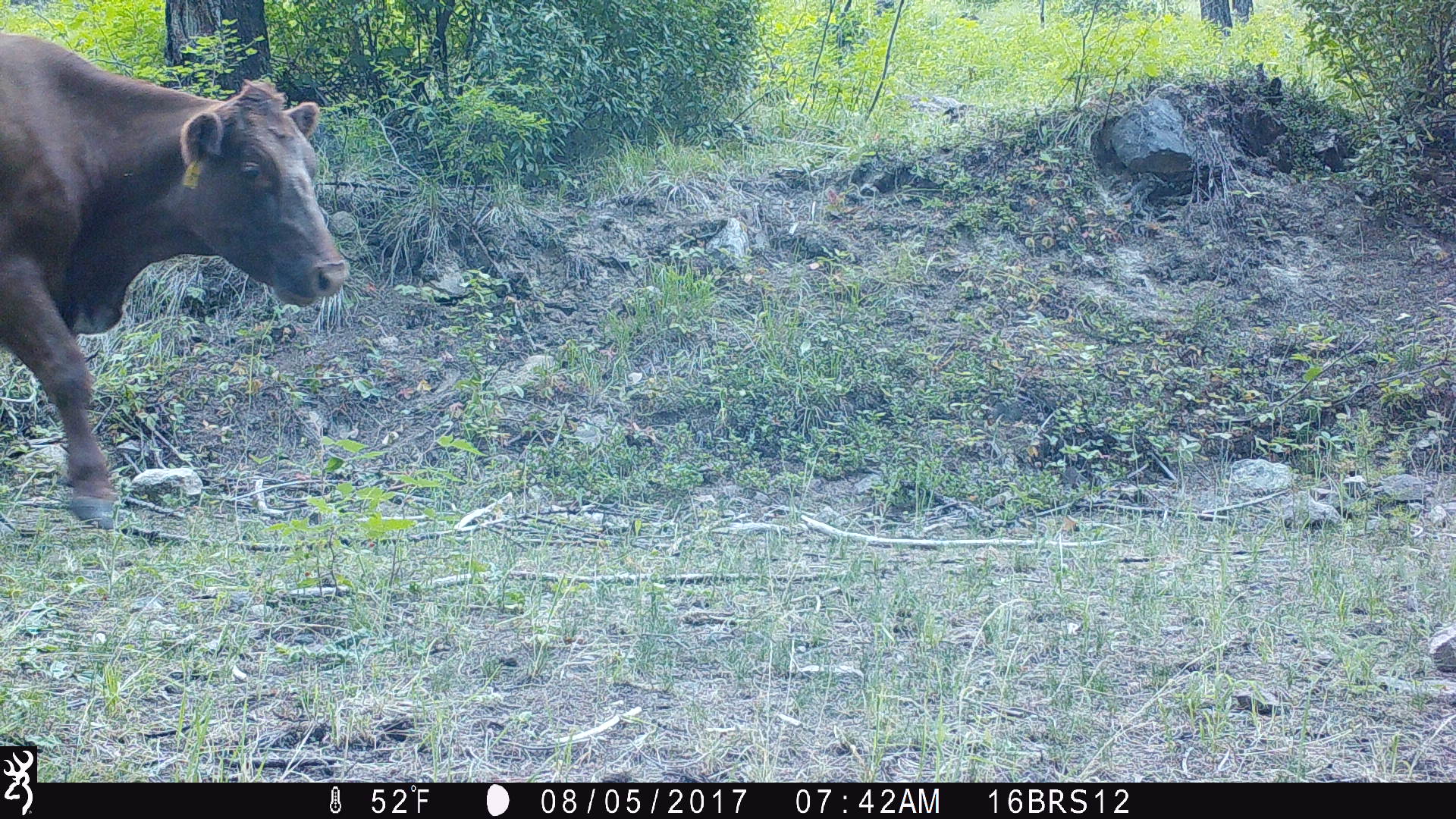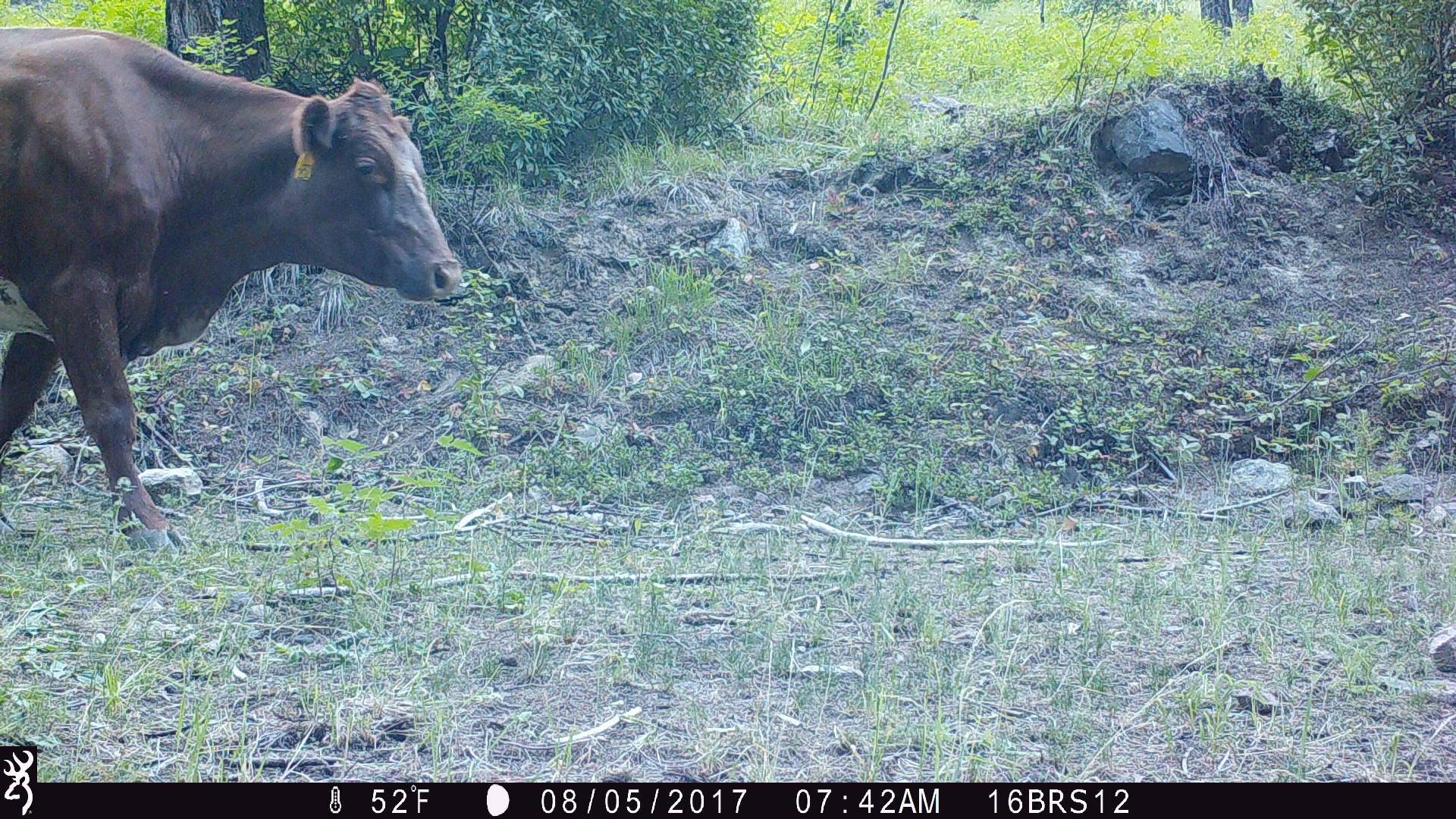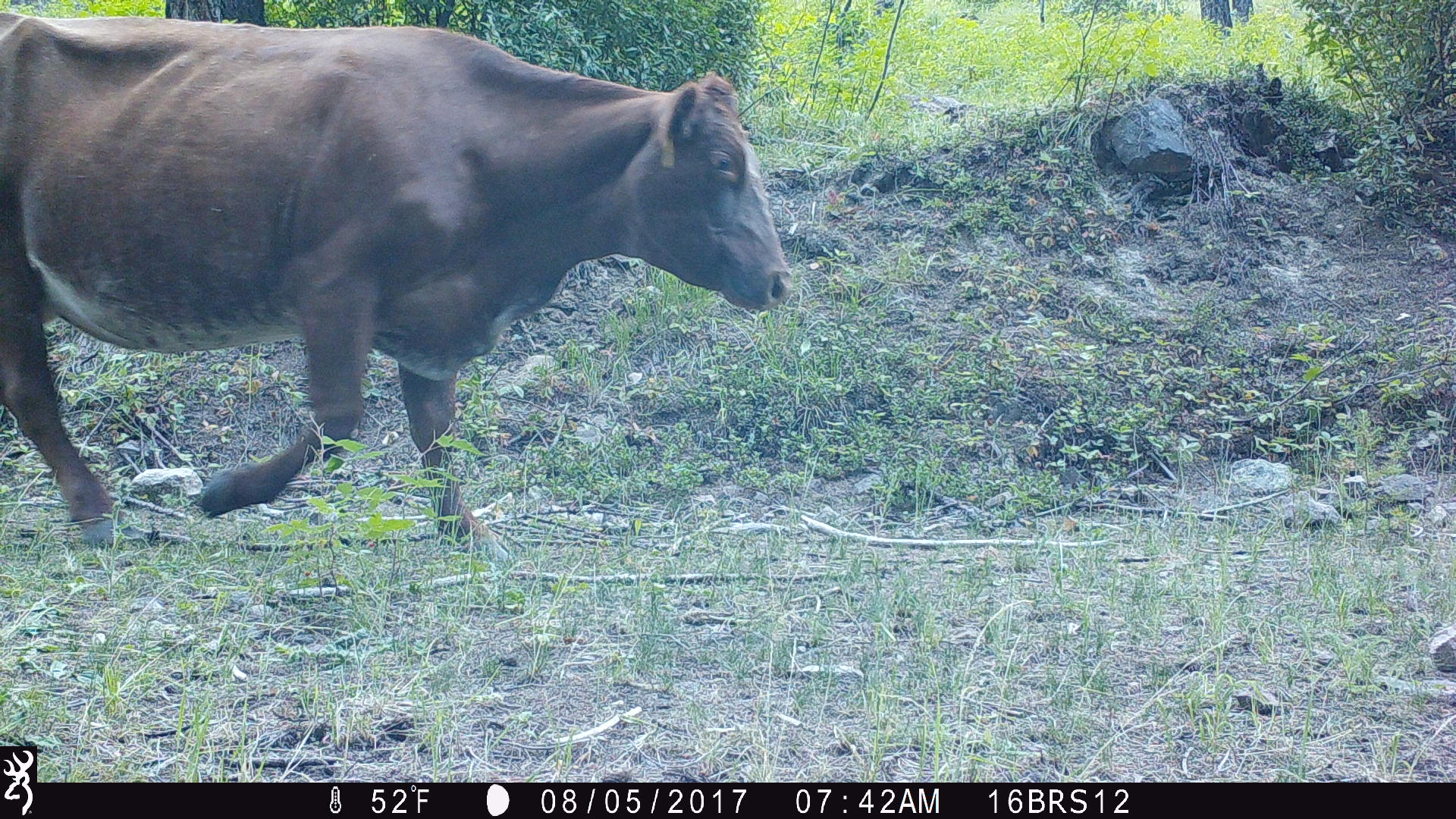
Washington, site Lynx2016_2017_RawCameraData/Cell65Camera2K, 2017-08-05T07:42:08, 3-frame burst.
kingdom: Animalia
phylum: Chordata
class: Mammalia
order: Artiodactyla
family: Bovidae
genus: Bos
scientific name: Bos taurus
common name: domestic cattle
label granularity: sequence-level